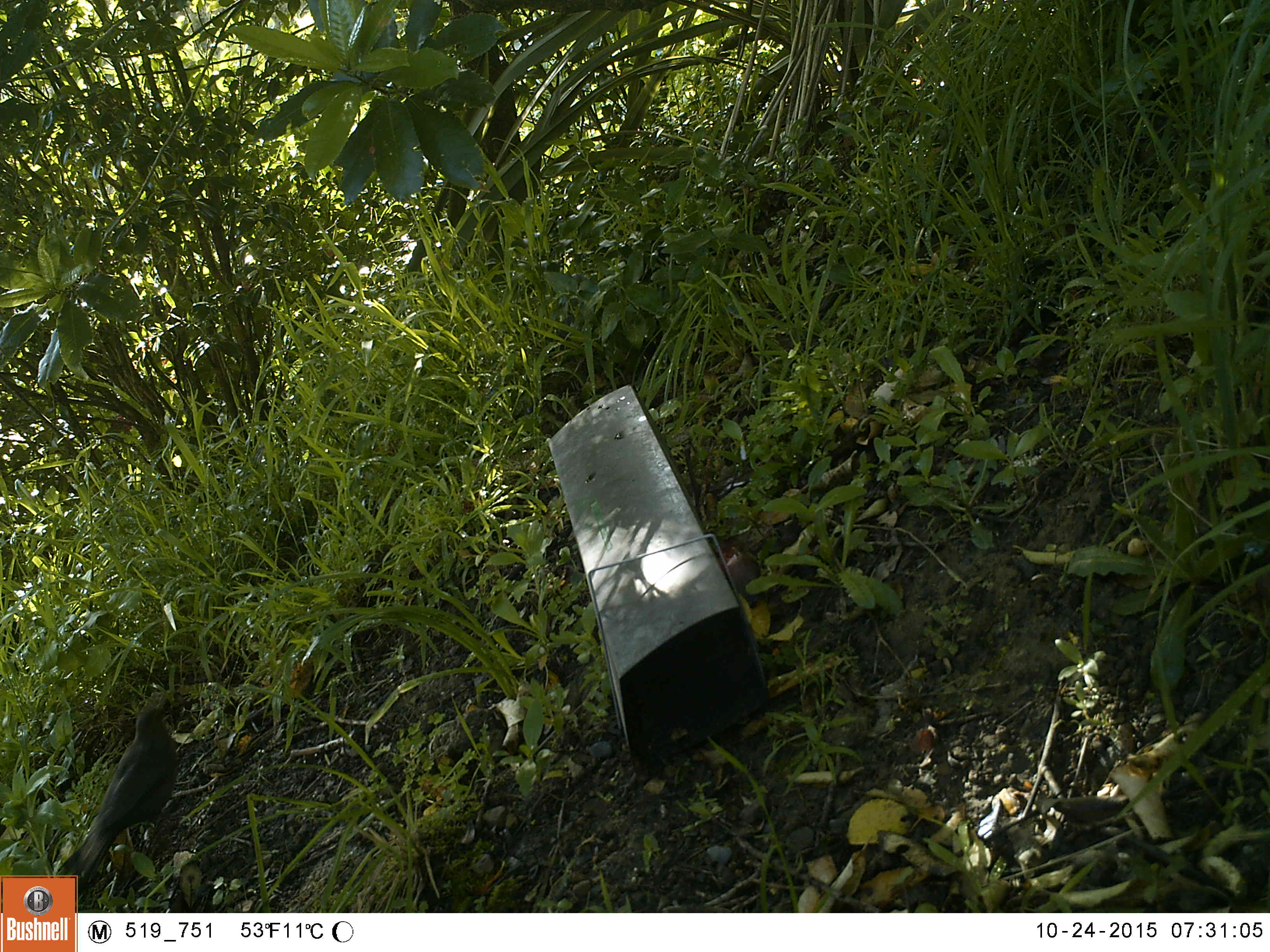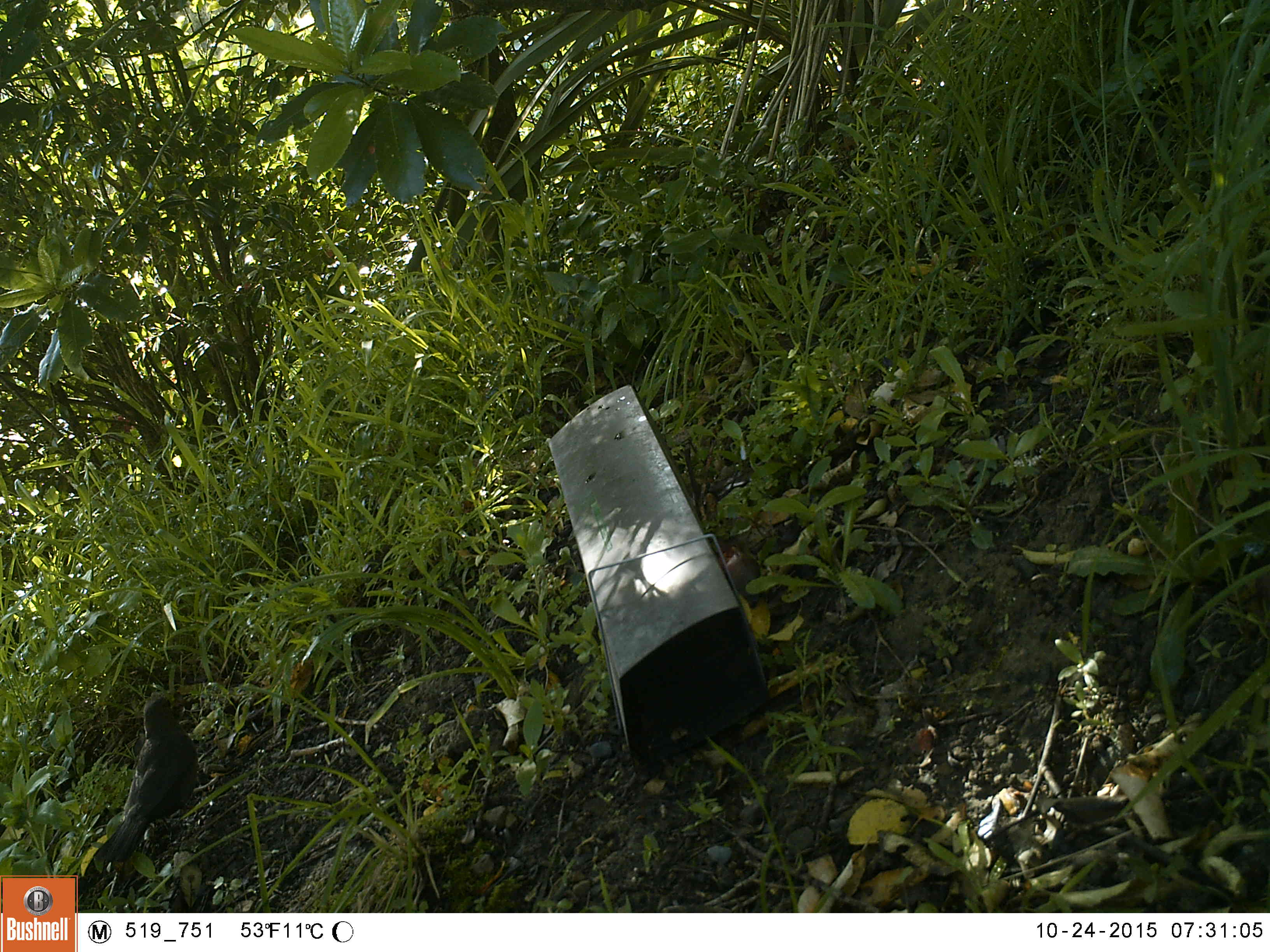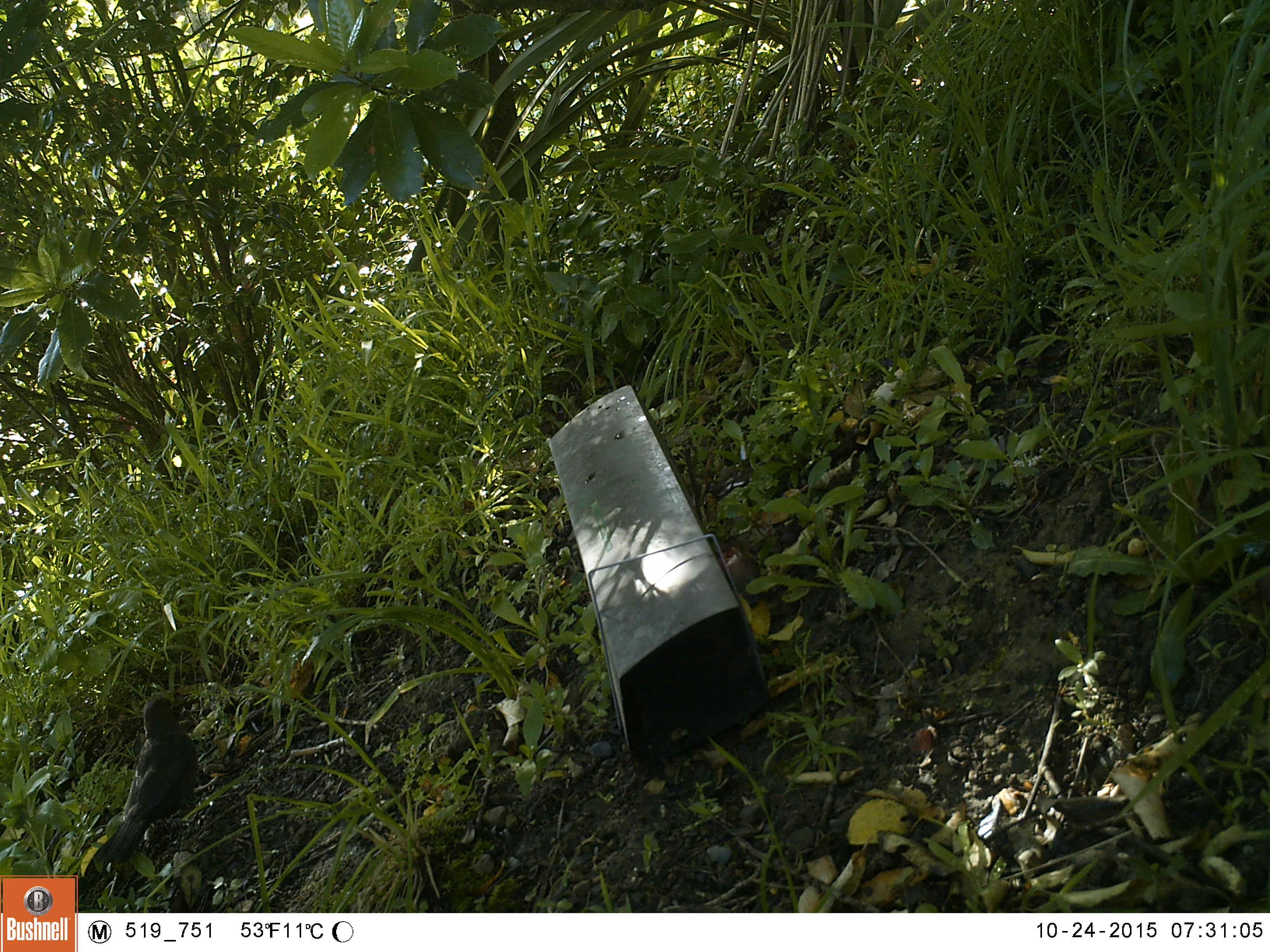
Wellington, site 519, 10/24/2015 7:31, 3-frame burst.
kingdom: Animalia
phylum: Chordata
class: Aves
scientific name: Aves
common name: bird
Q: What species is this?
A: Bird (Aves).